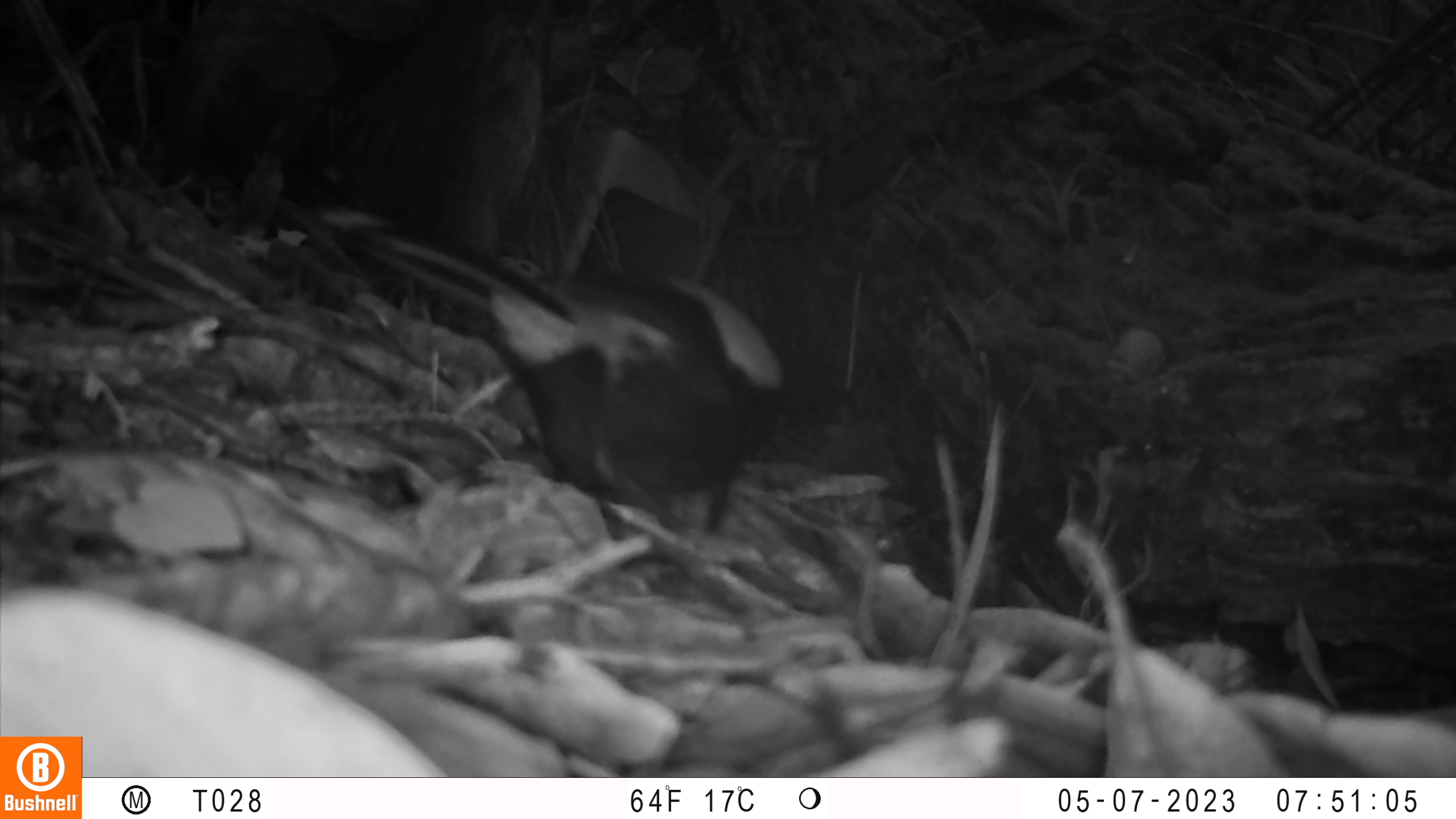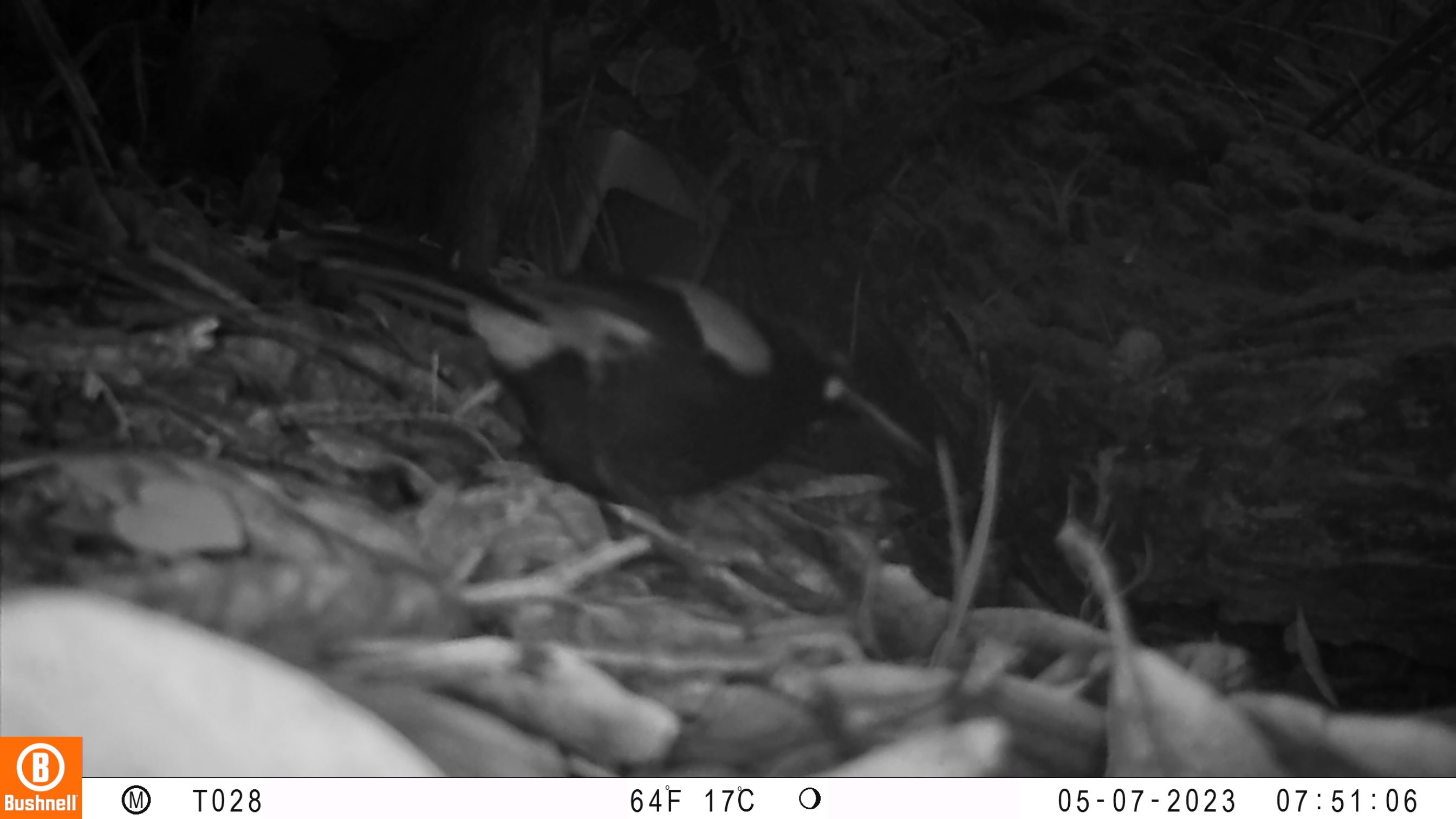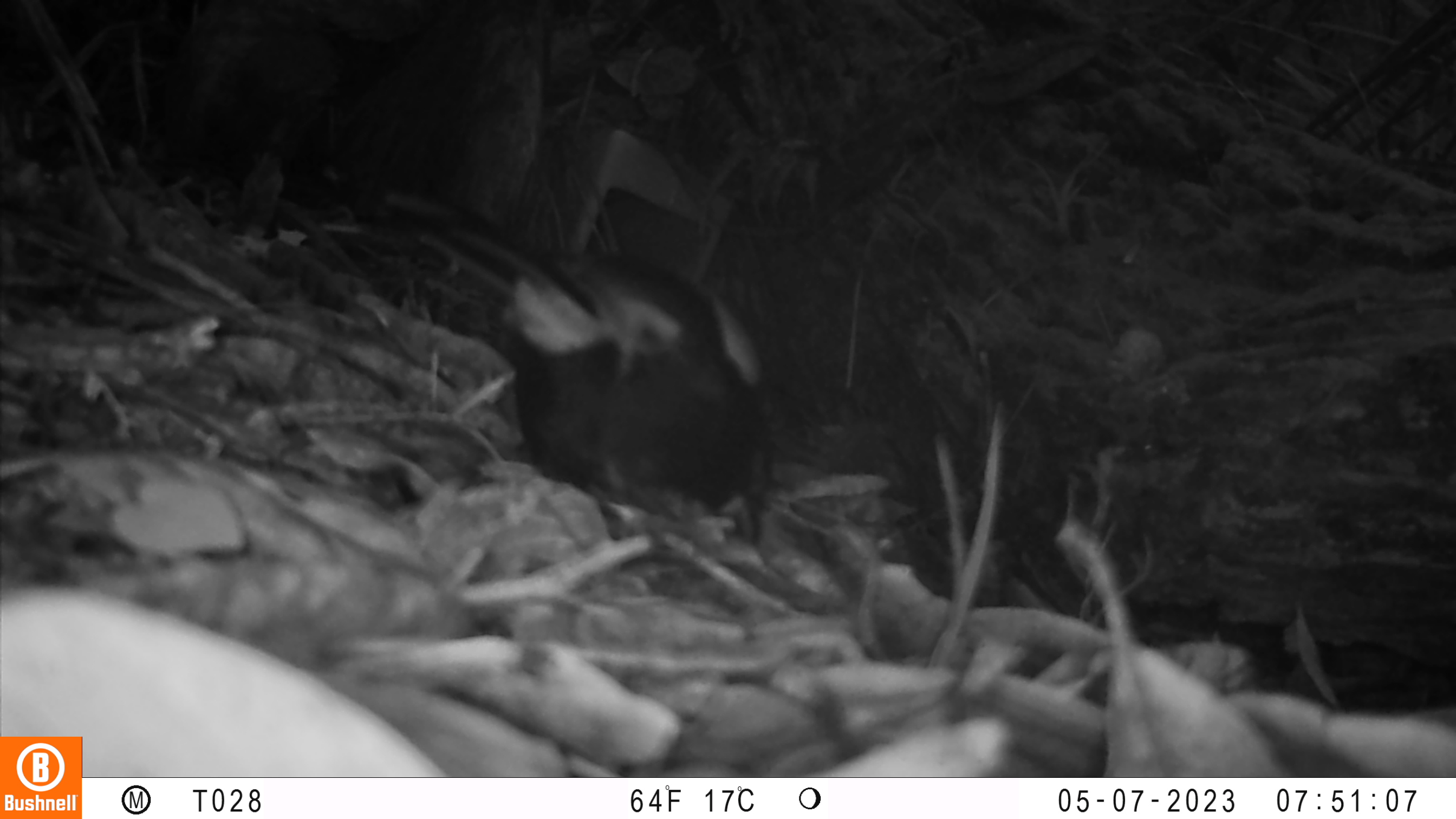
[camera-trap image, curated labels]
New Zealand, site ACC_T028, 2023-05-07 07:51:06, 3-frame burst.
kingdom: Animalia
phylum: Chordata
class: Aves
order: Passeriformes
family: Callaeidae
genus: Philesturnus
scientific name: Philesturnus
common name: saddlebacks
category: tieke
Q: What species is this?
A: Tieke (saddlebacks) (Philesturnus).